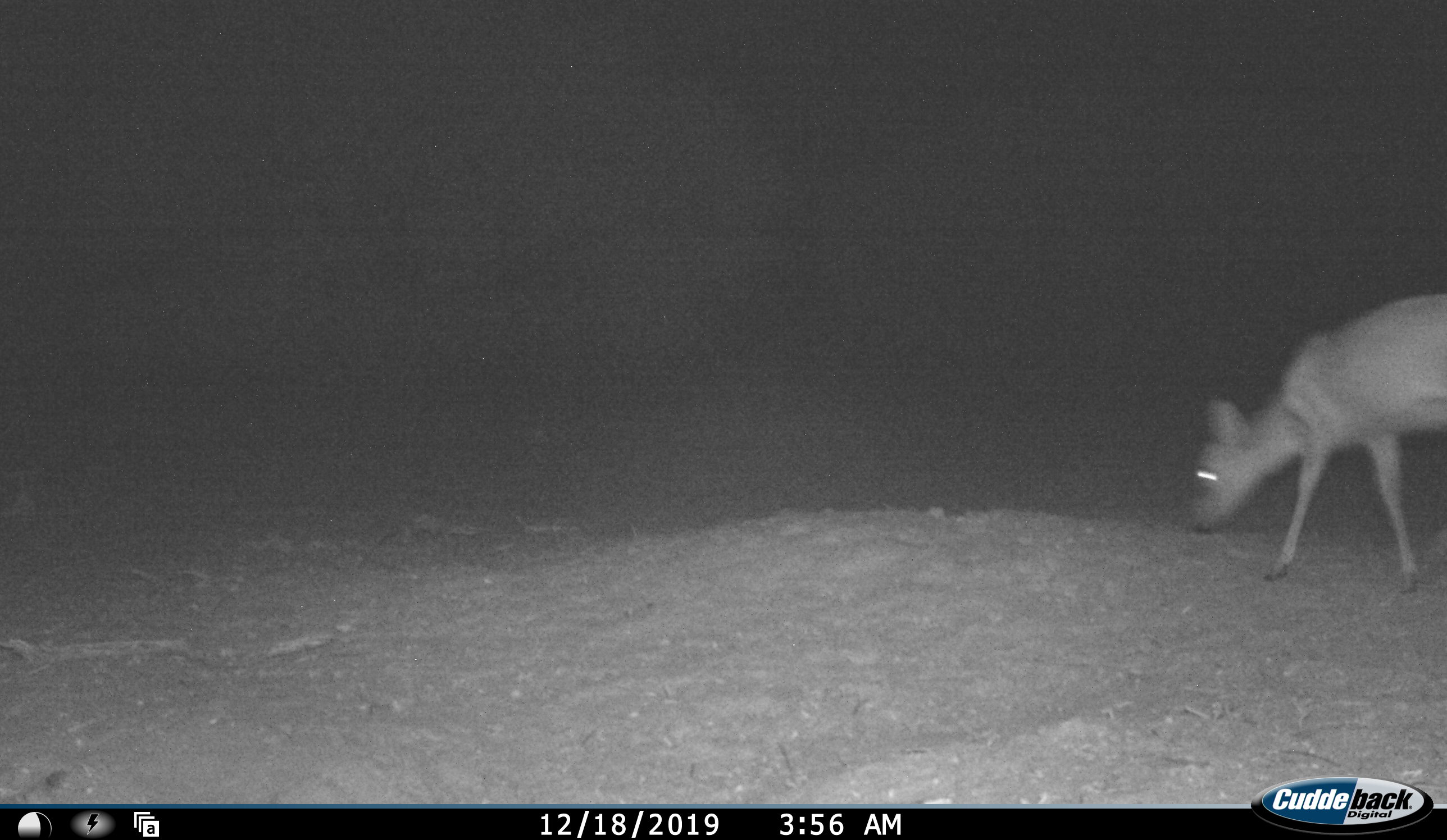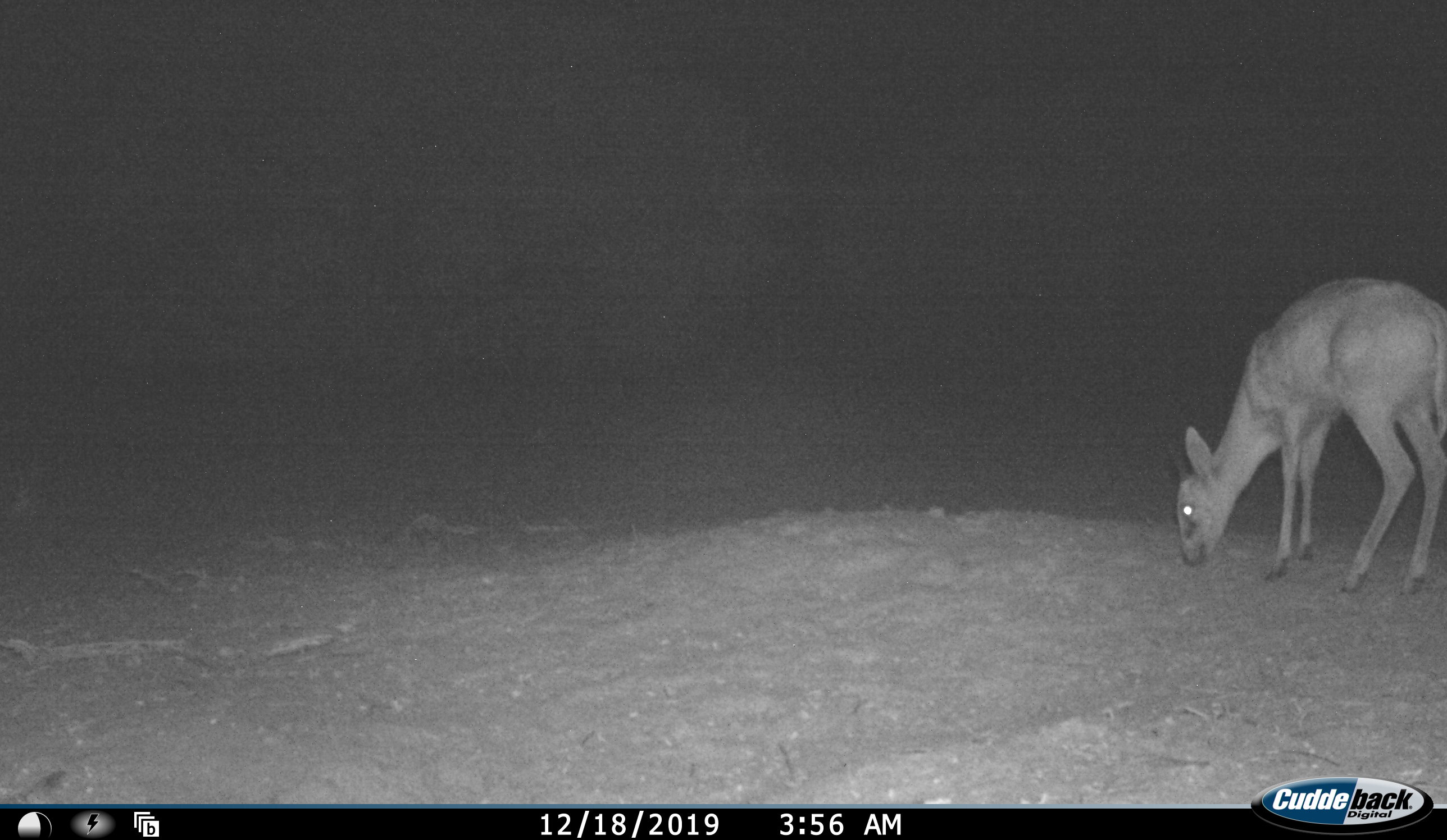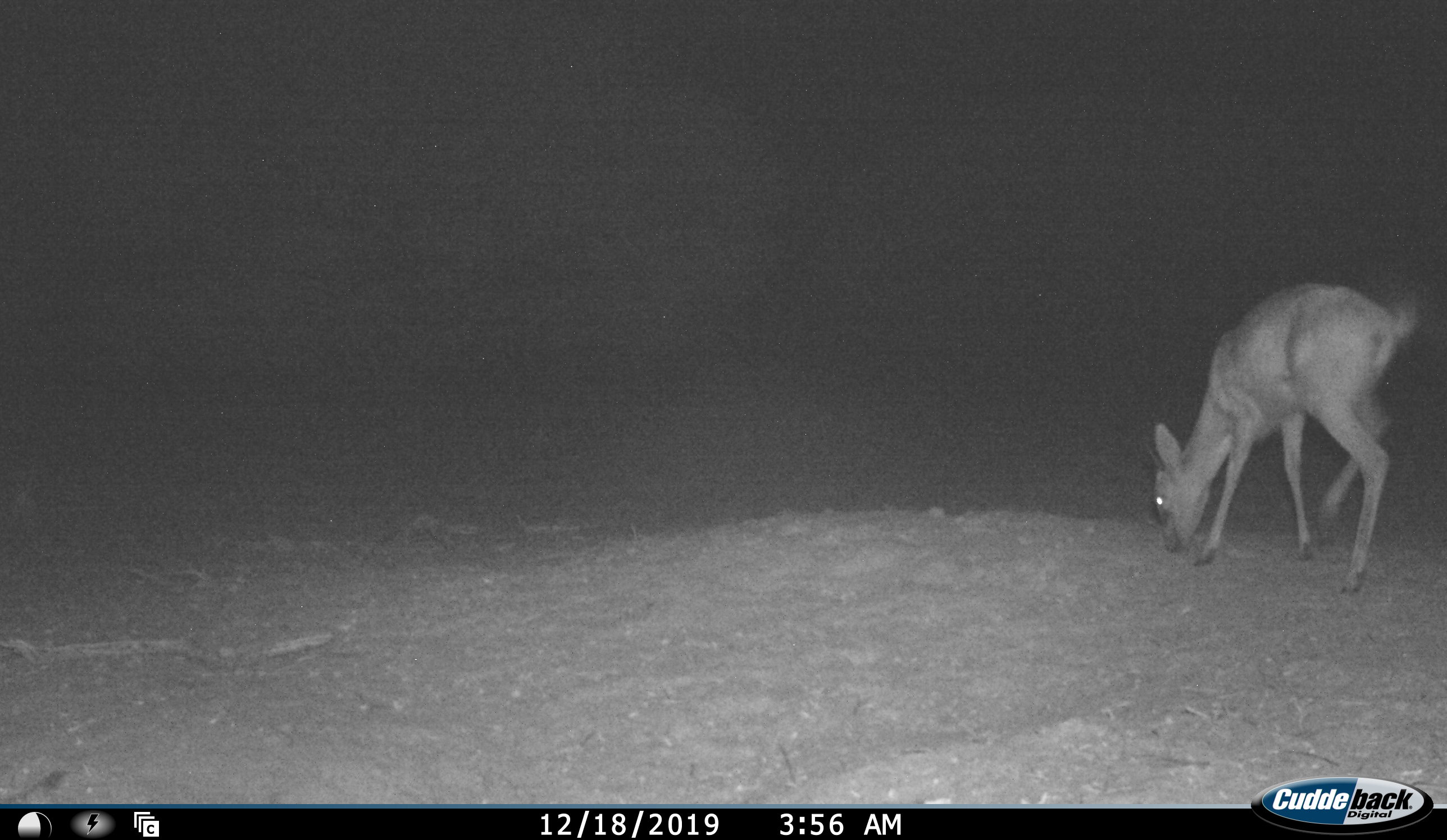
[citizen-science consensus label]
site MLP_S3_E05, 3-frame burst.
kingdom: Animalia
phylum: Chordata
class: Mammalia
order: Artiodactyla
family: Bovidae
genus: Sylvicapra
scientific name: Sylvicapra grimmia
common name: common duiker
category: duikercommongrey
Duikercommongrey (common duiker) (Sylvicapra grimmia), count 1. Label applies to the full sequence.